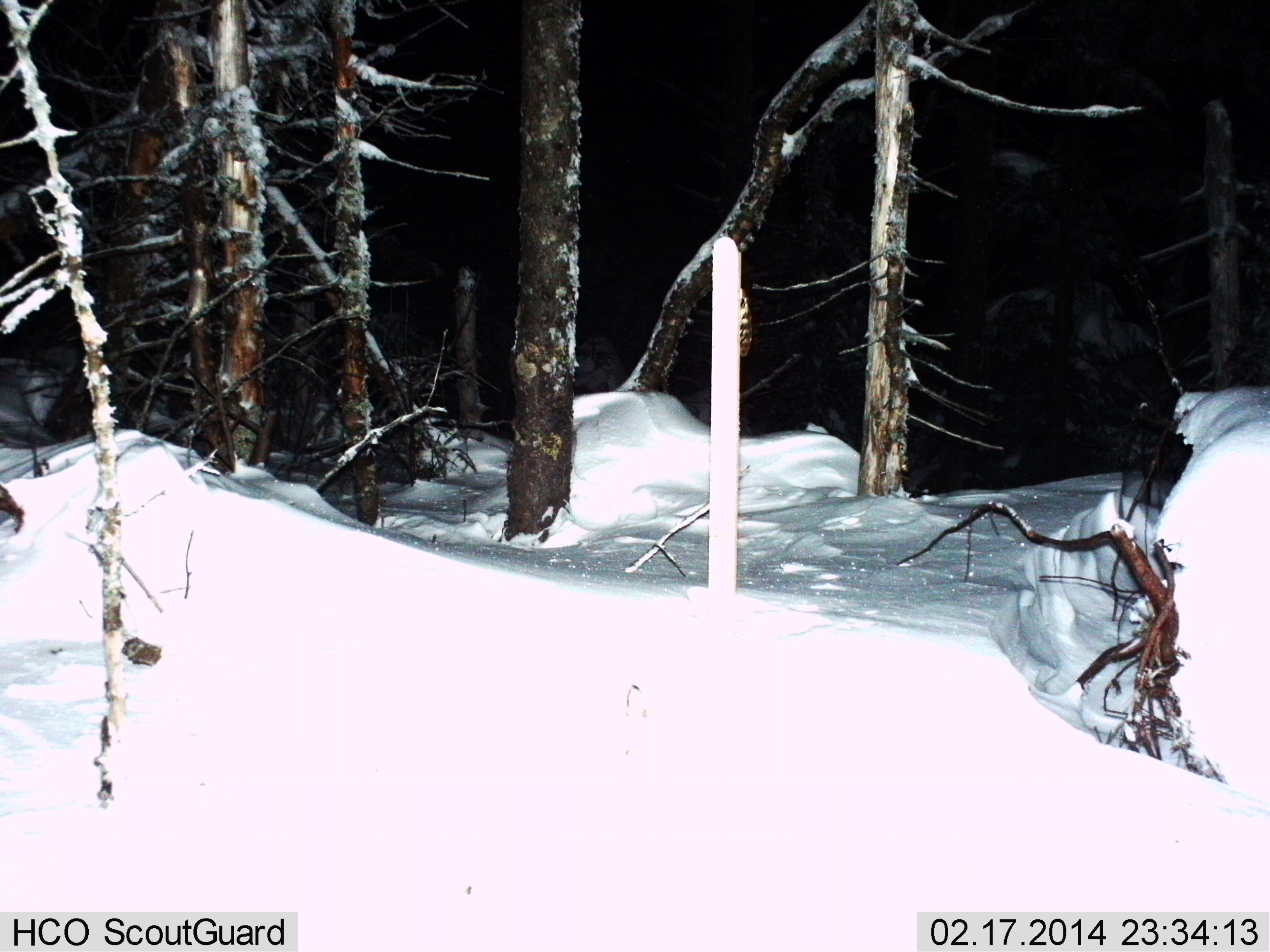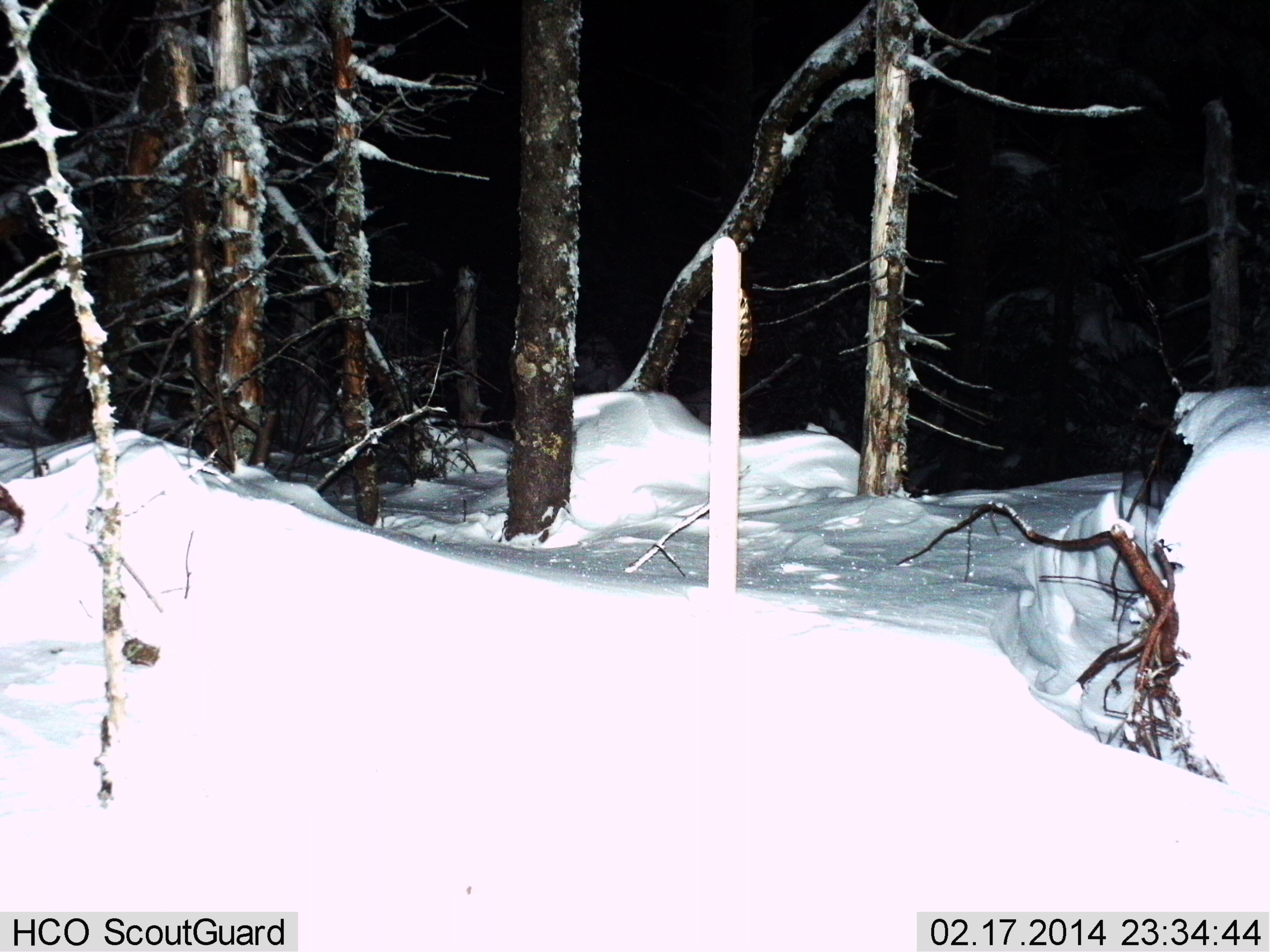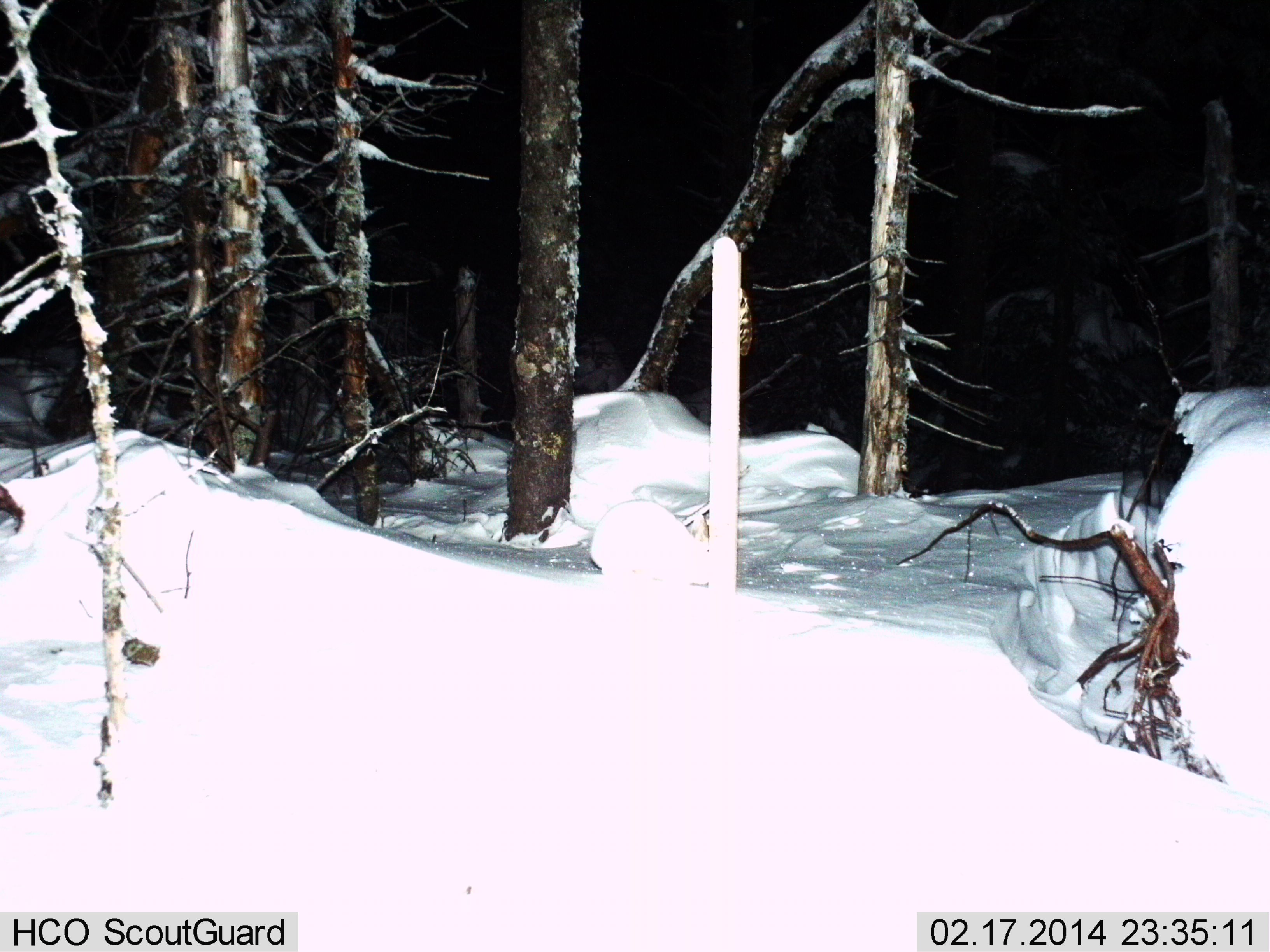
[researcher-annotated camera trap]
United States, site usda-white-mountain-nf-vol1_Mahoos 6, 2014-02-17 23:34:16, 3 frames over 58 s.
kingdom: Animalia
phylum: Chordata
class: Mammalia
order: Lagomorpha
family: Leporidae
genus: Lepus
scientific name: Lepus americanus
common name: snowshoe hare